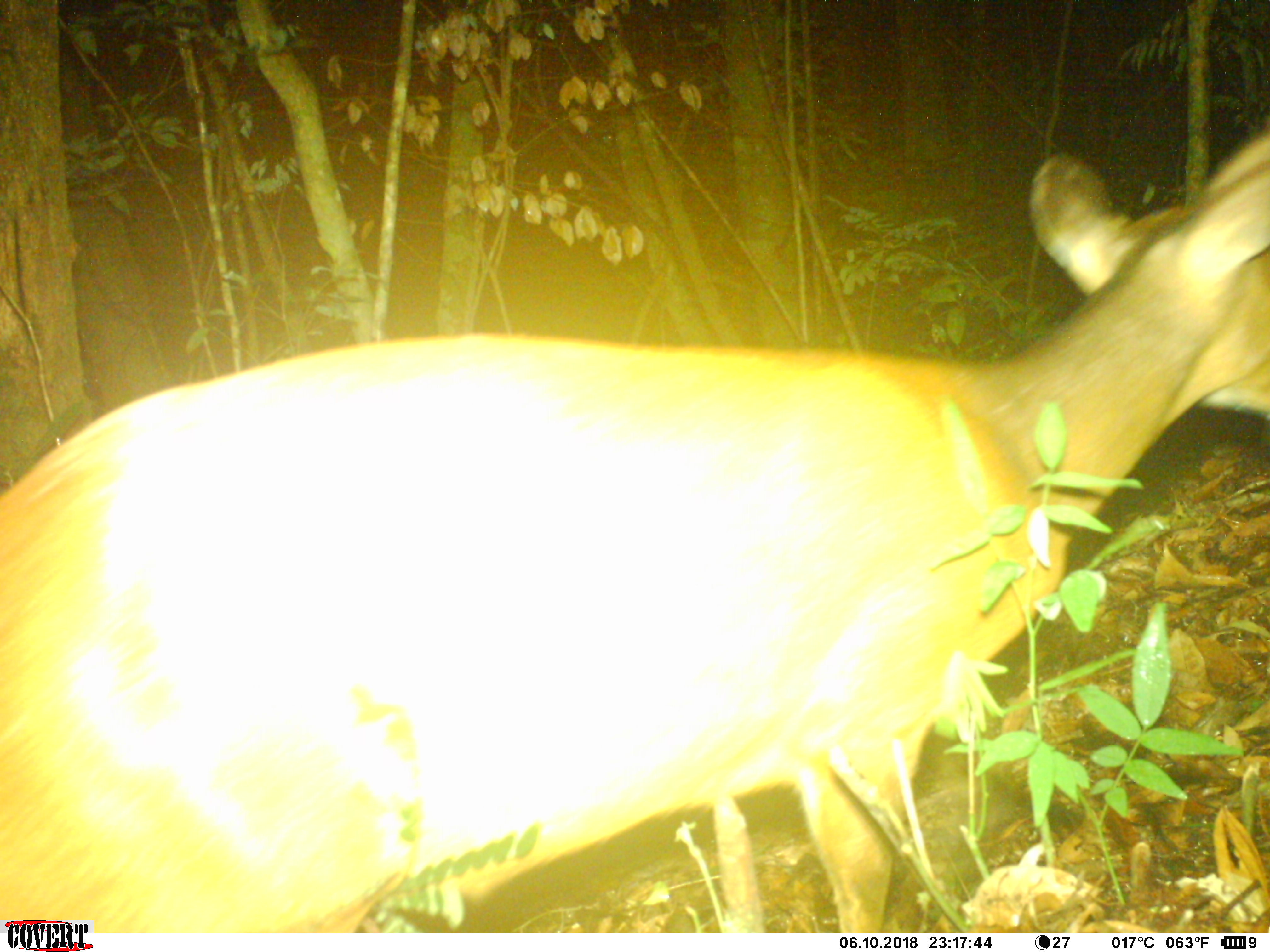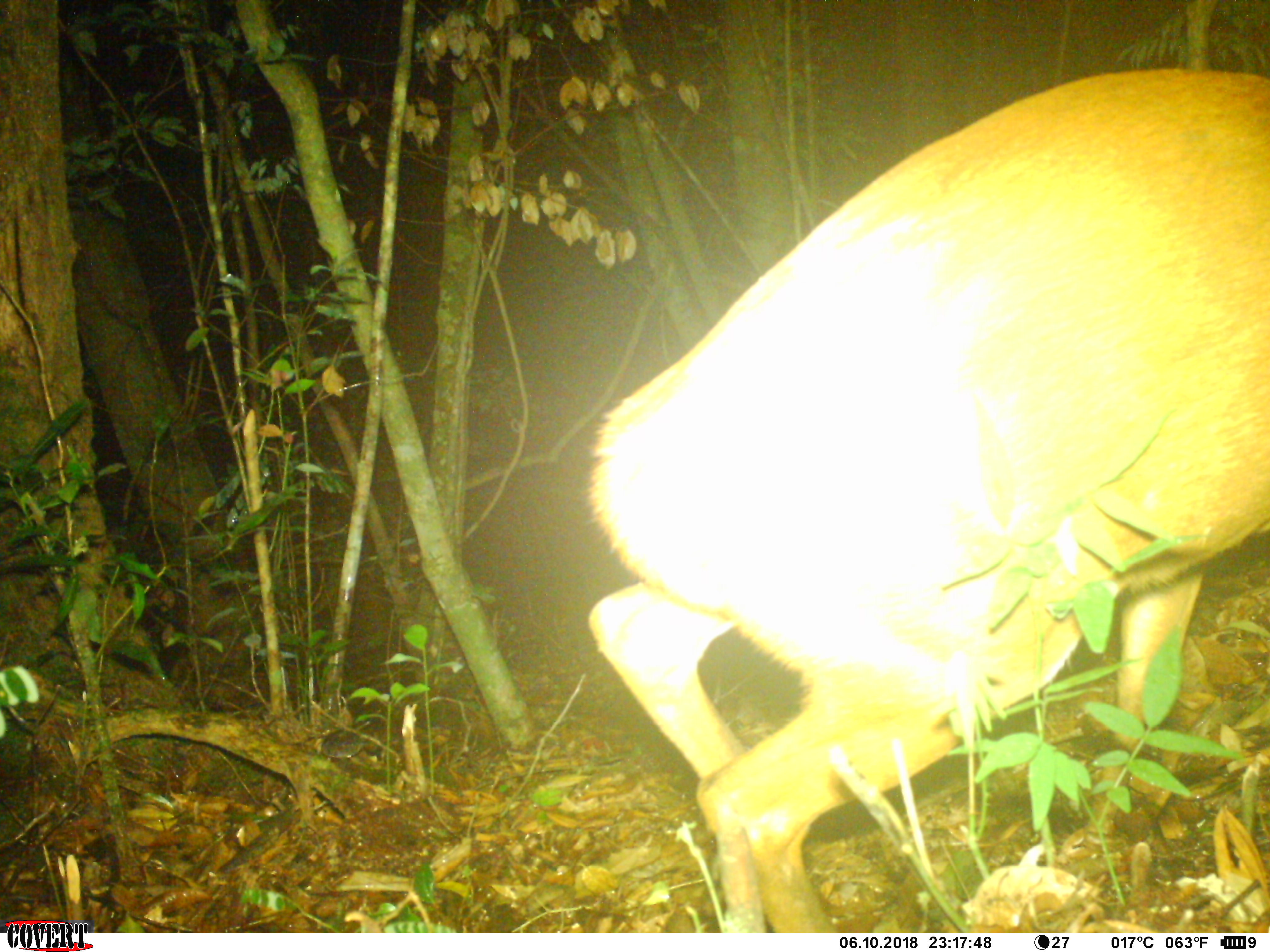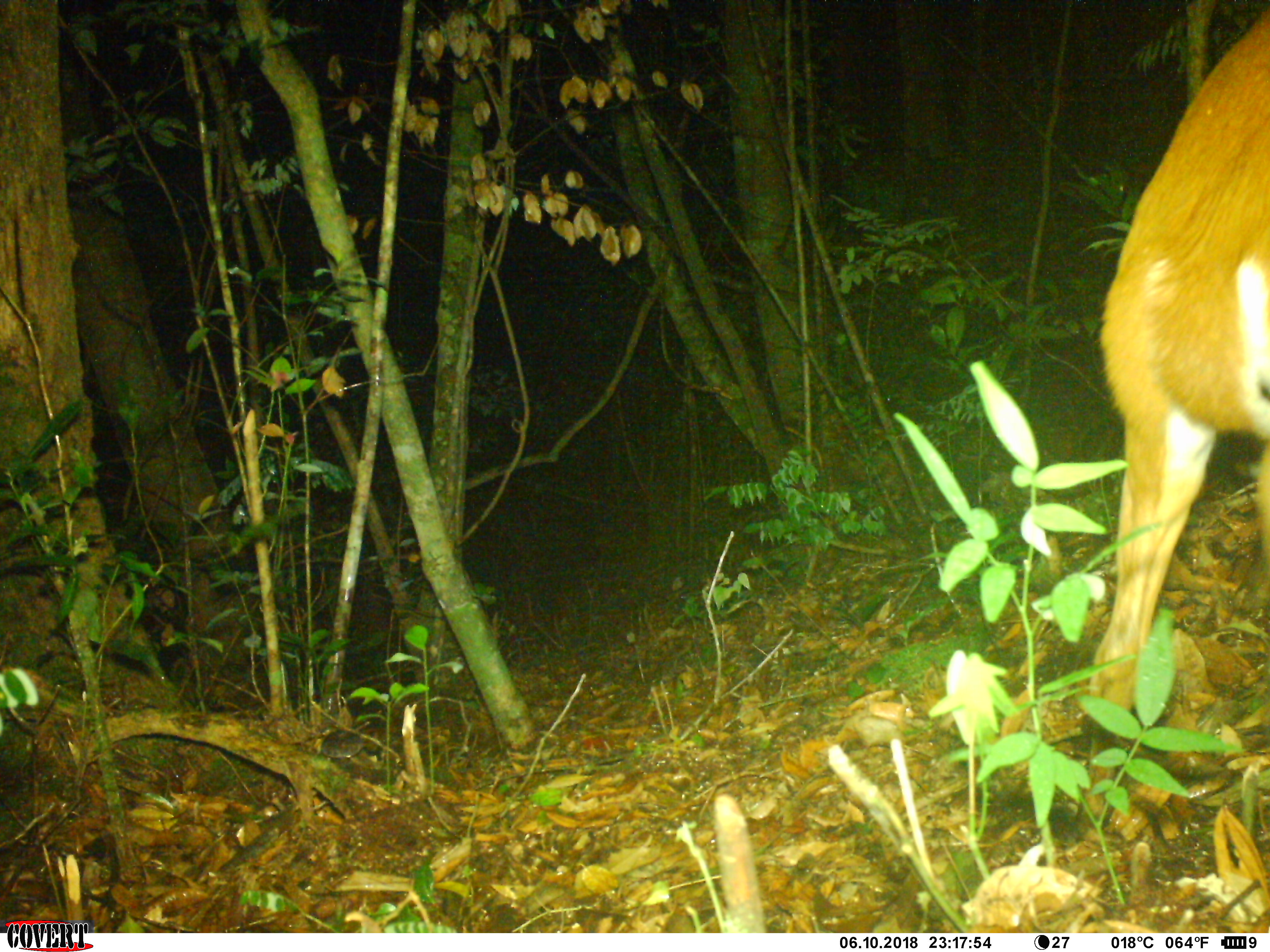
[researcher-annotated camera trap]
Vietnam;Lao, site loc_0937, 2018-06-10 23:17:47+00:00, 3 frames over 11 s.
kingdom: Animalia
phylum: Chordata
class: Mammalia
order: Artiodactyla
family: Cervidae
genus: Muntiacus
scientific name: Muntiacus muntjak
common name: red muntjac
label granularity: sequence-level